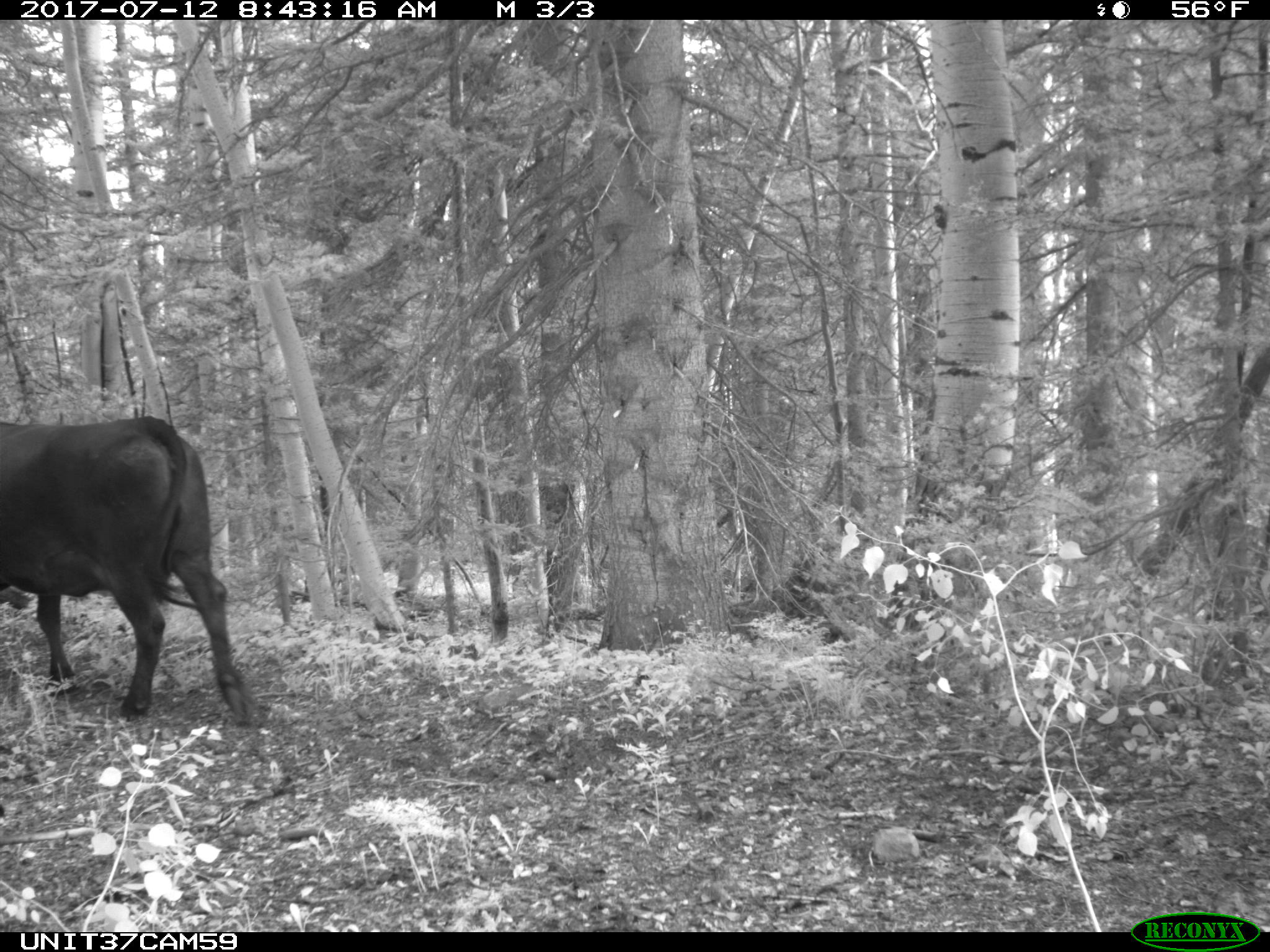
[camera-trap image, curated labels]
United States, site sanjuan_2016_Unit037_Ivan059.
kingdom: Animalia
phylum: Chordata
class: Mammalia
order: Artiodactyla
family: Bovidae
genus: Bos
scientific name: Bos taurus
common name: domestic cow